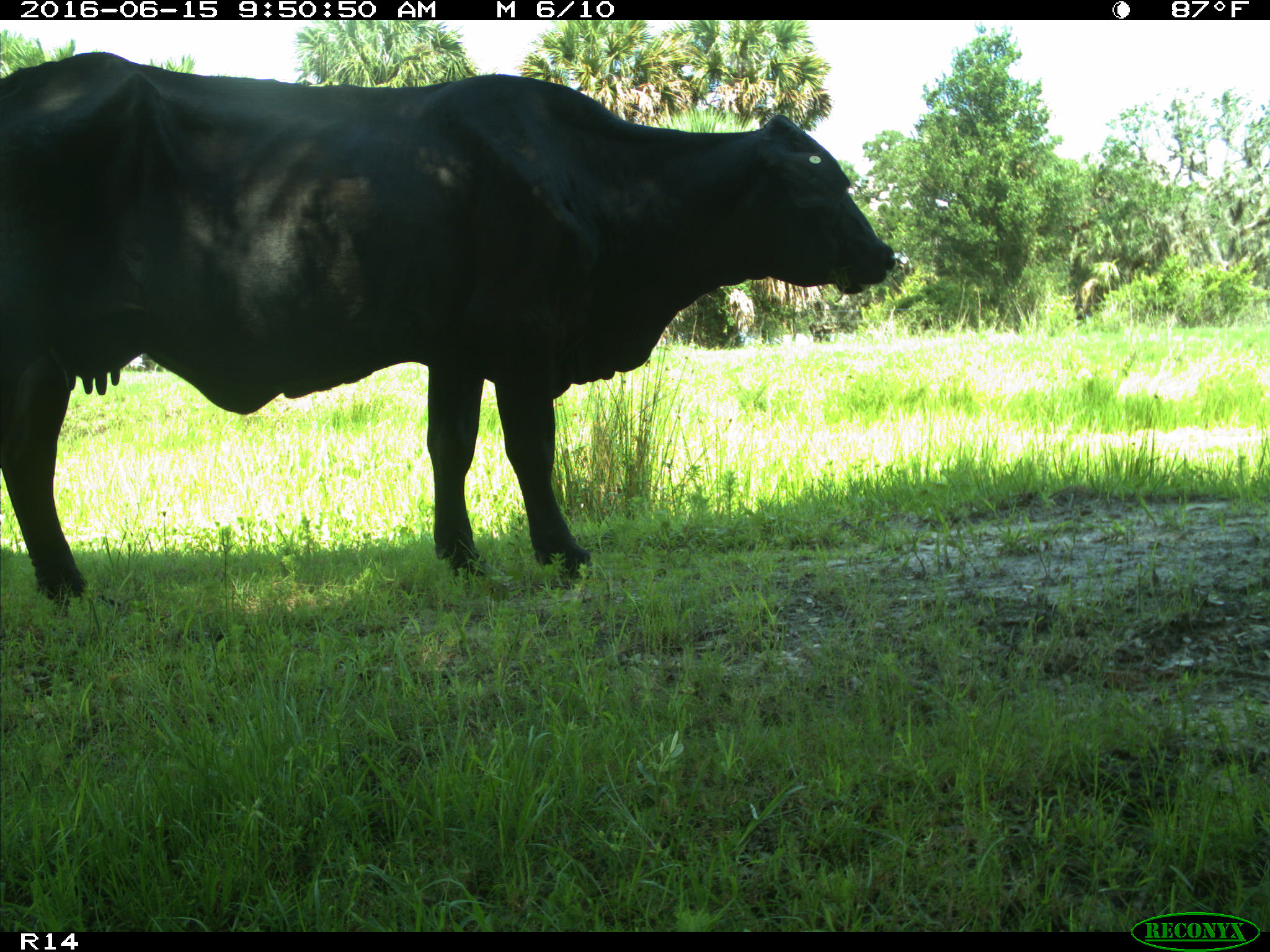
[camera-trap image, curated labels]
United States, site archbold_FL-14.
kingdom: Animalia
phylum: Chordata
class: Mammalia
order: Artiodactyla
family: Bovidae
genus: Bos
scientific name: Bos taurus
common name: domestic cow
Bos taurus (domestic cow).